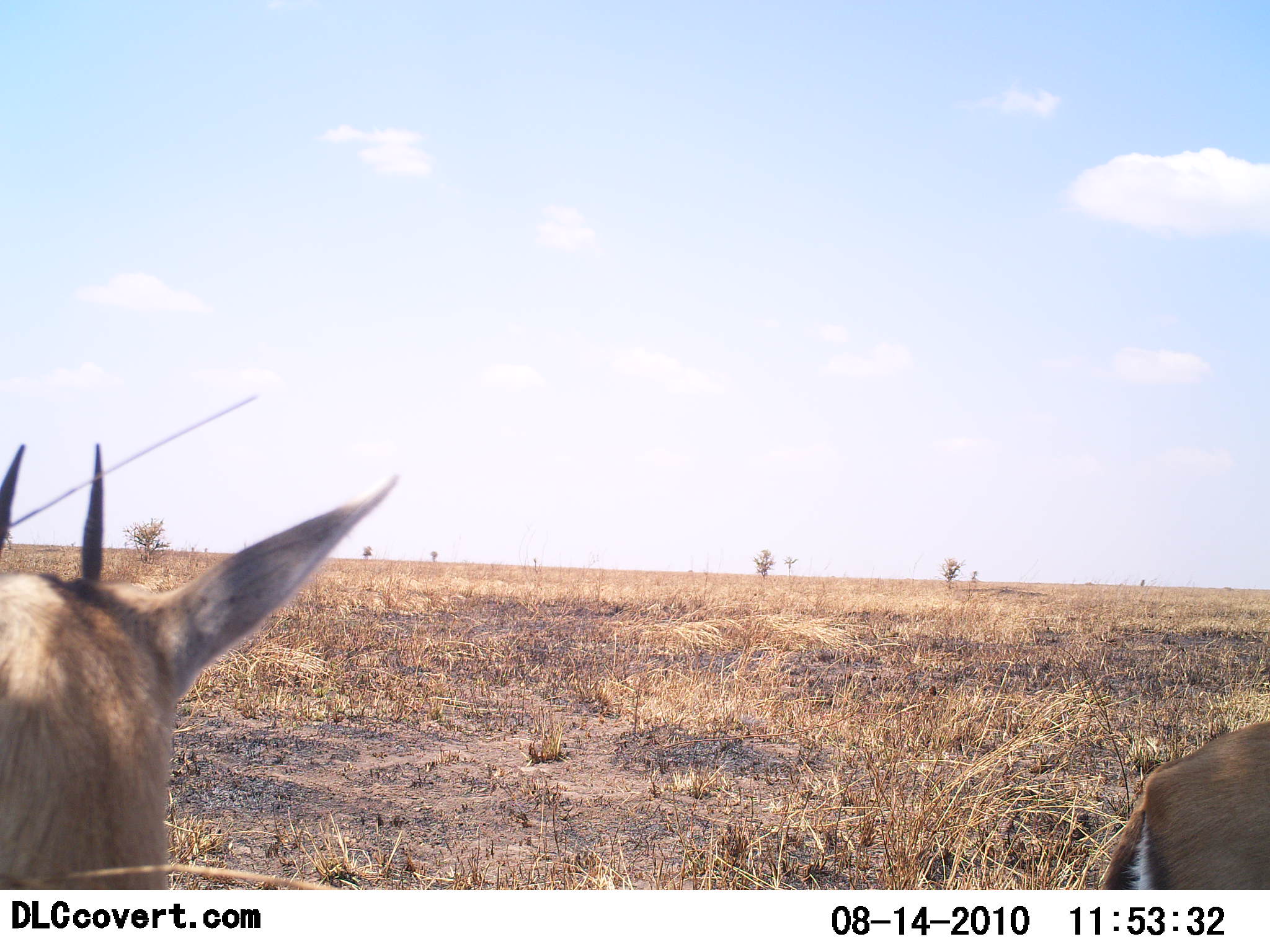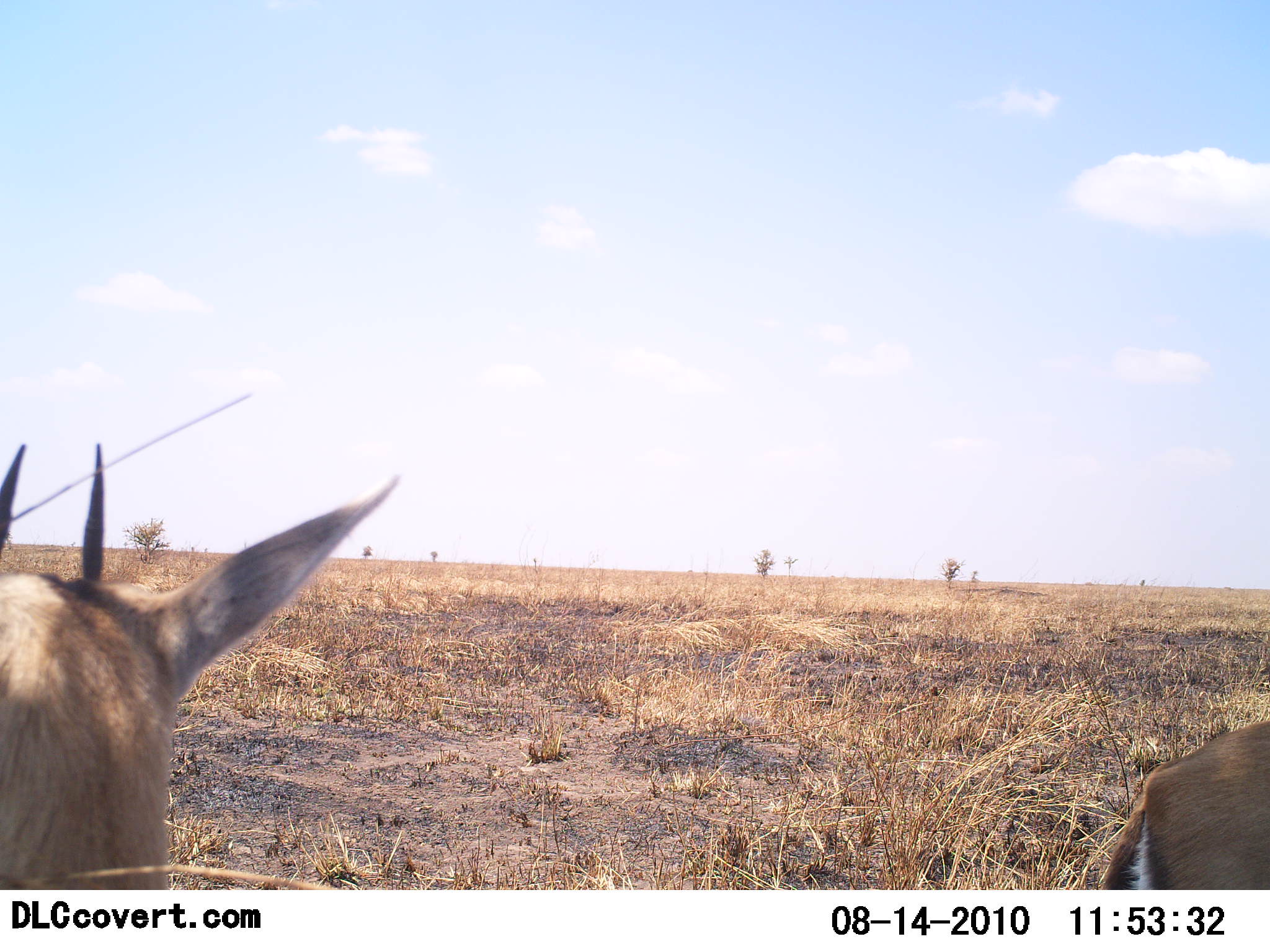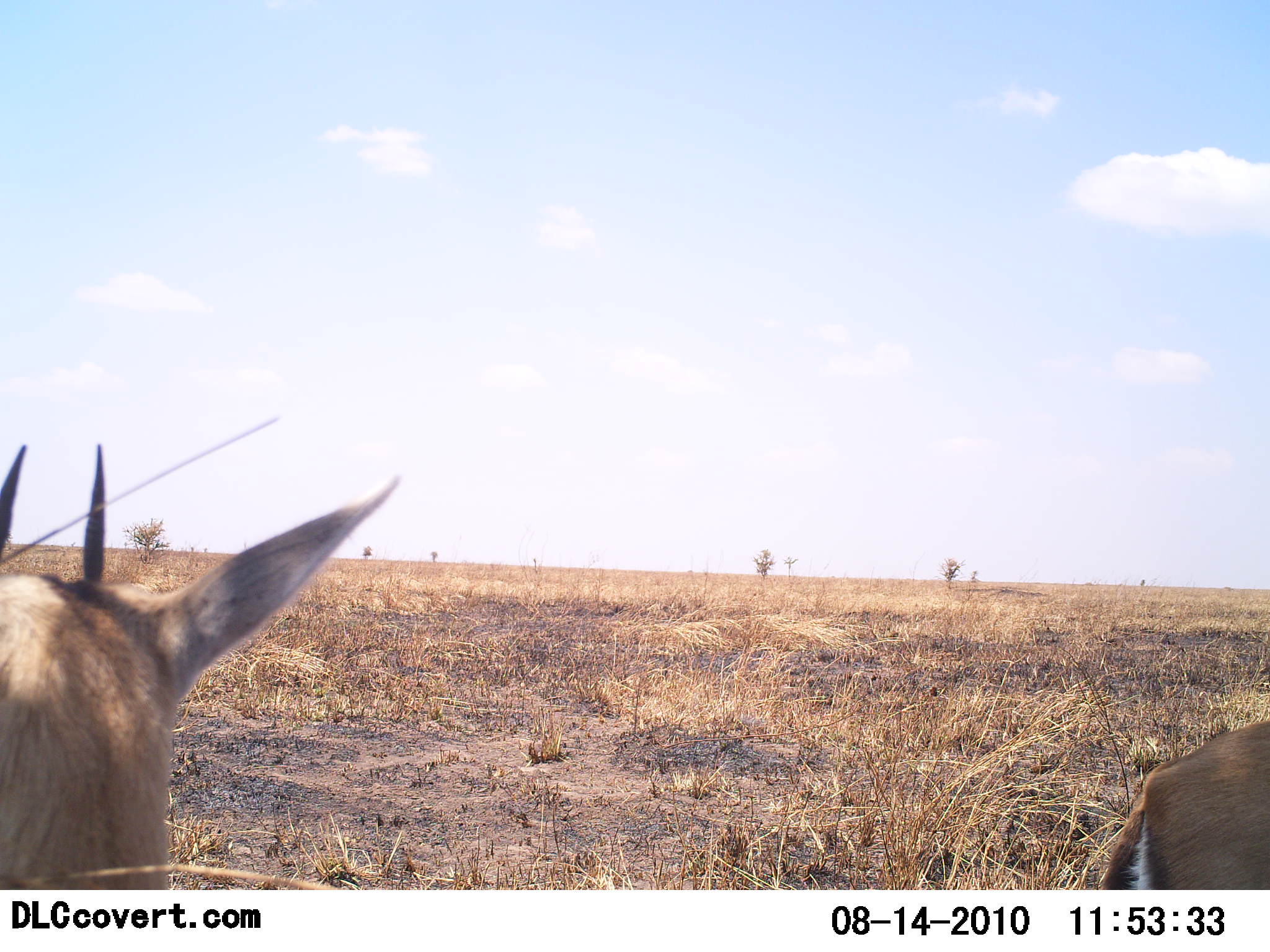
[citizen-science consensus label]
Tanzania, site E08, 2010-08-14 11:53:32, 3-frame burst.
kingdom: Animalia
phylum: Chordata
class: Mammalia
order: Artiodactyla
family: Bovidae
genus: Eudorcas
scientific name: Eudorcas thomsonii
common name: thomson's gazelle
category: gazellethomsons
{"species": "gazellethomsons (thomson's gazelle) (Eudorcas thomsonii)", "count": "2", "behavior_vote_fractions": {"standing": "85%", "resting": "15%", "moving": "0%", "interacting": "0%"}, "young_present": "0%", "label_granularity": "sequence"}